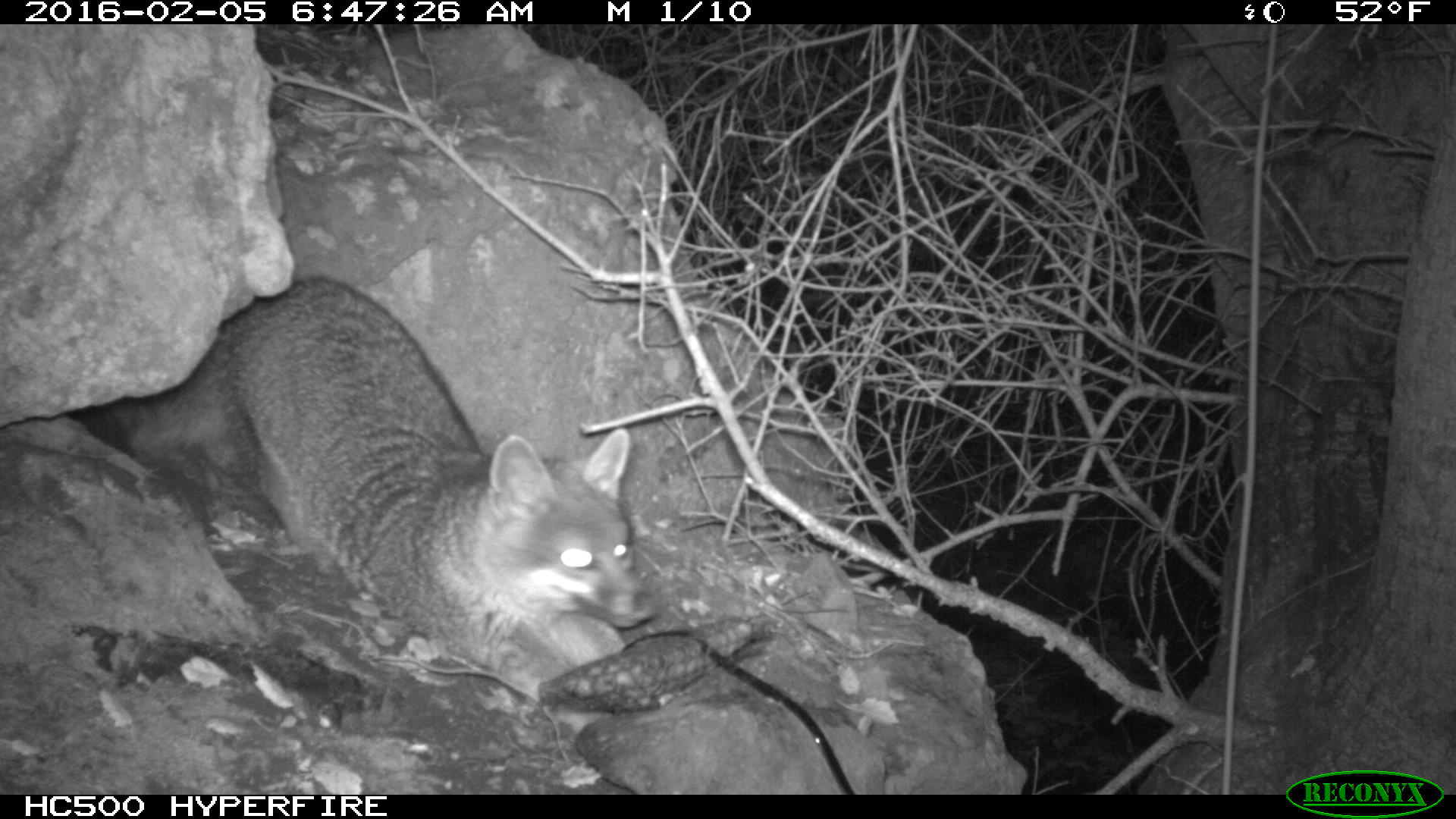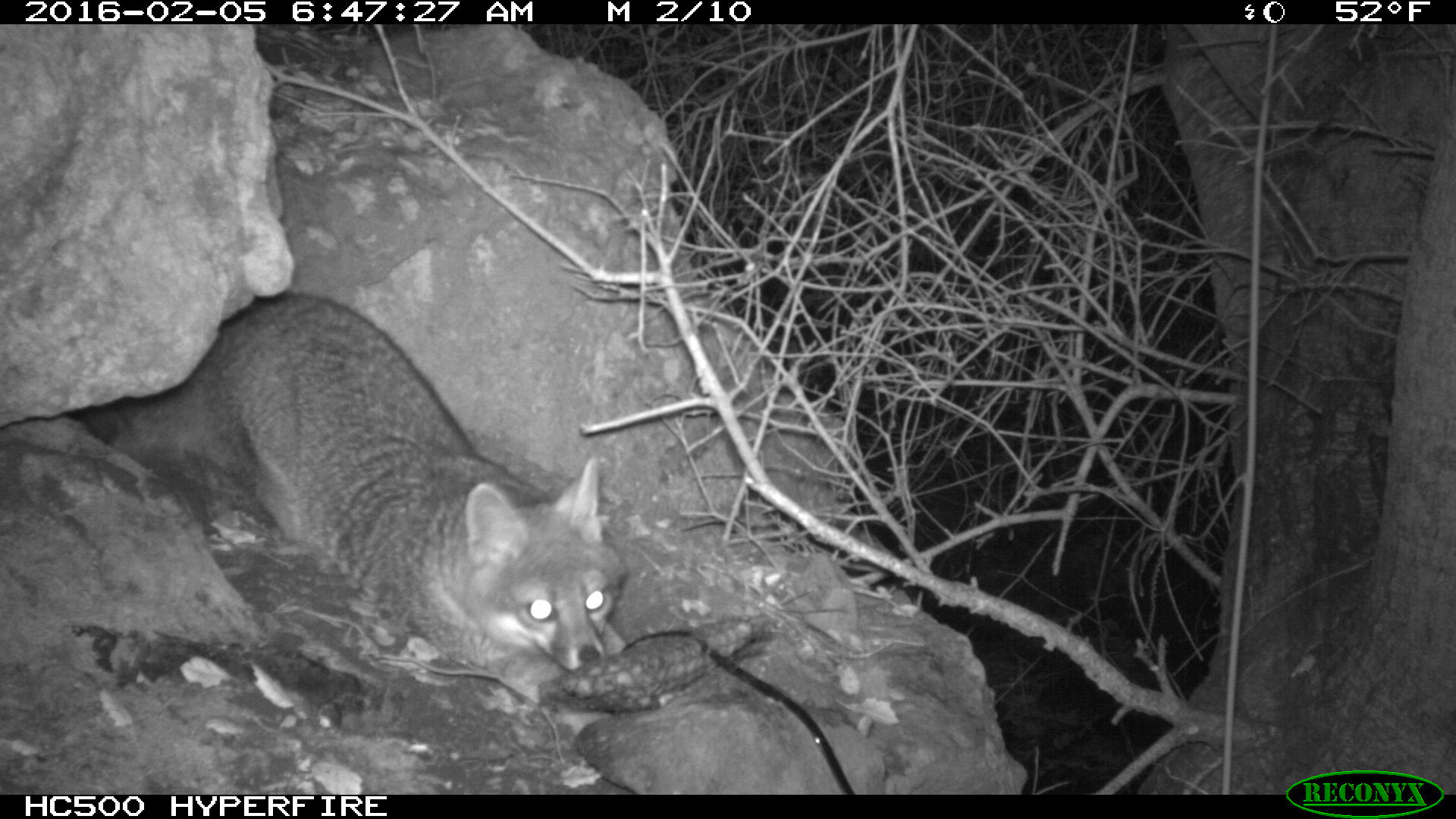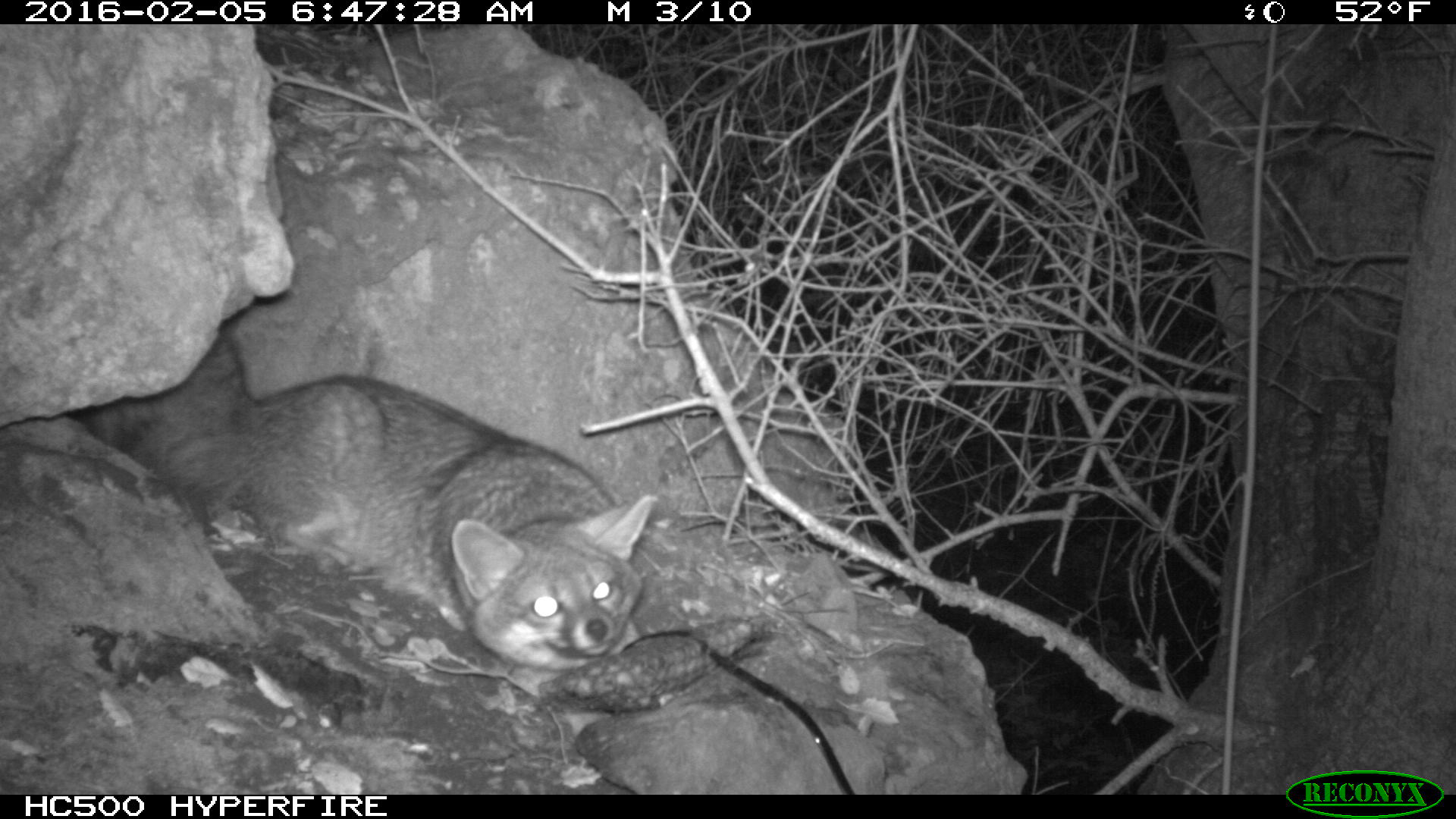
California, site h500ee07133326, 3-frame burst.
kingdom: Animalia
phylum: Chordata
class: Mammalia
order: Carnivora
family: Canidae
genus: Urocyon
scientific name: Urocyon littoralis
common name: island fox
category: fox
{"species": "fox (island fox) (Urocyon littoralis)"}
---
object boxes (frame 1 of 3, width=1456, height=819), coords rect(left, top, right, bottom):
fox: rect(87, 272, 656, 732)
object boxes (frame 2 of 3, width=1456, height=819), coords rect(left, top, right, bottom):
fox: rect(78, 287, 627, 707)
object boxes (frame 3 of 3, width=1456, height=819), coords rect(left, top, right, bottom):
fox: rect(89, 328, 667, 736)